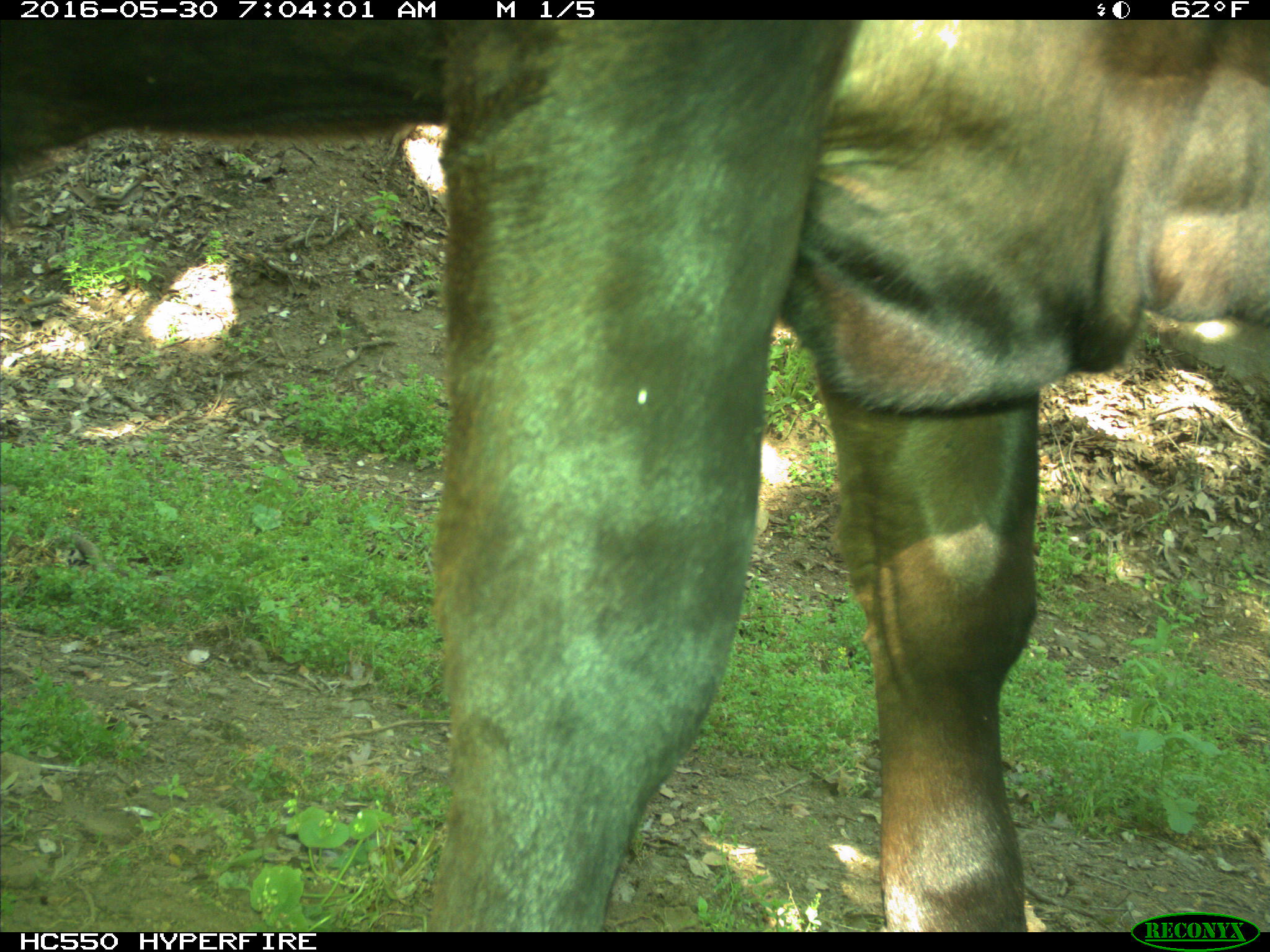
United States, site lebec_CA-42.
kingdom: Animalia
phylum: Chordata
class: Mammalia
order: Artiodactyla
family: Bovidae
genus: Bos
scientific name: Bos taurus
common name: domestic cow